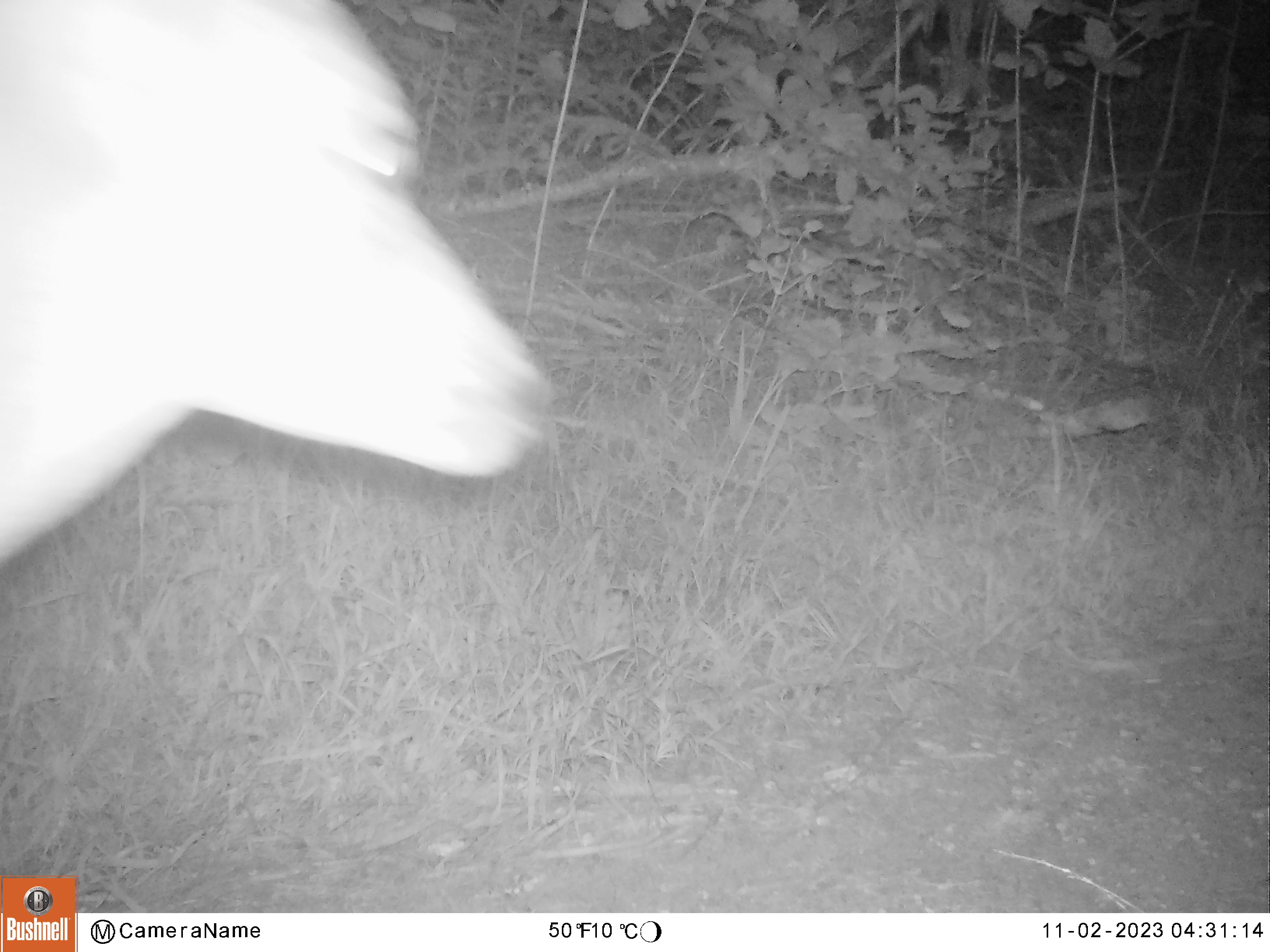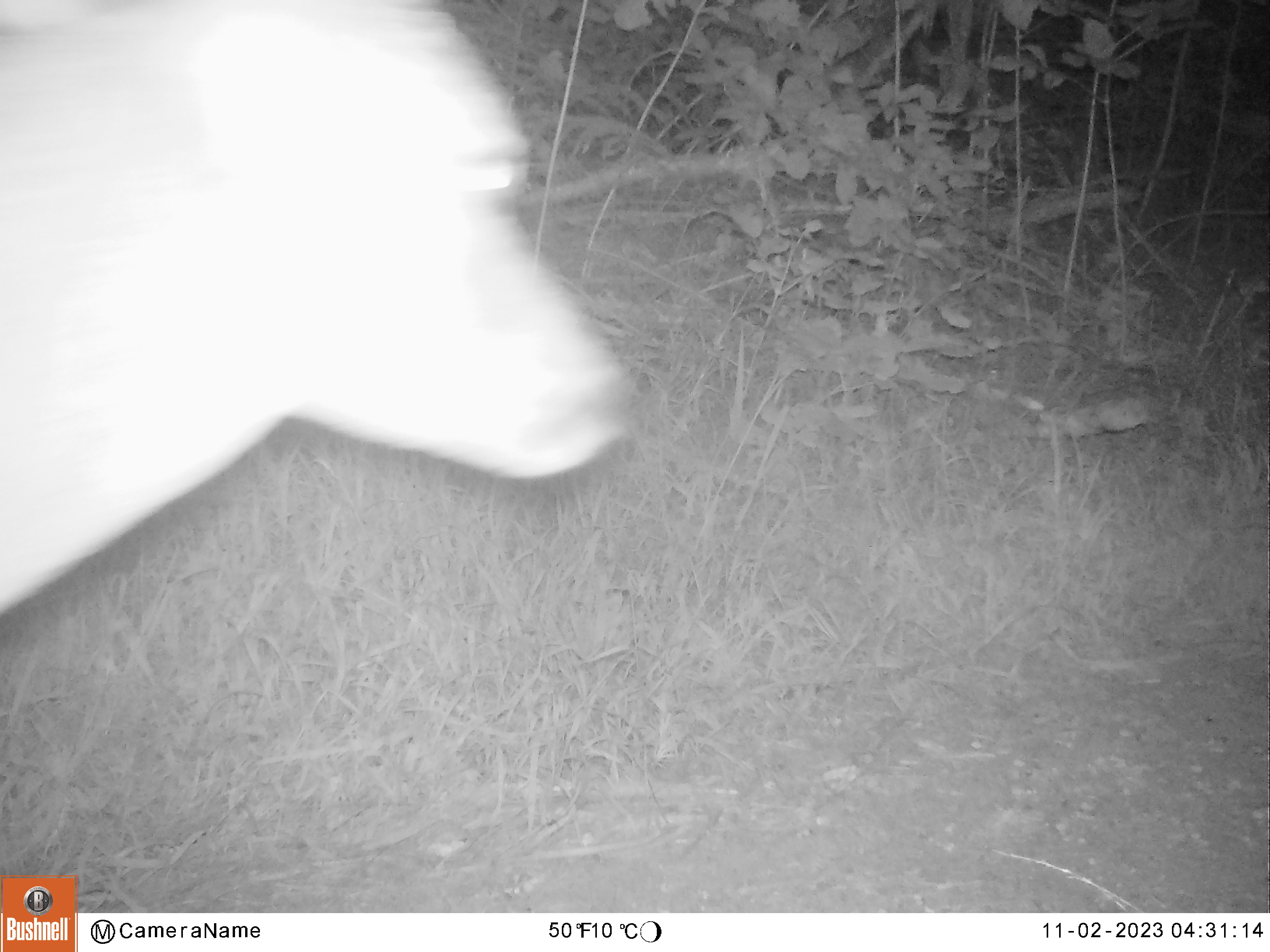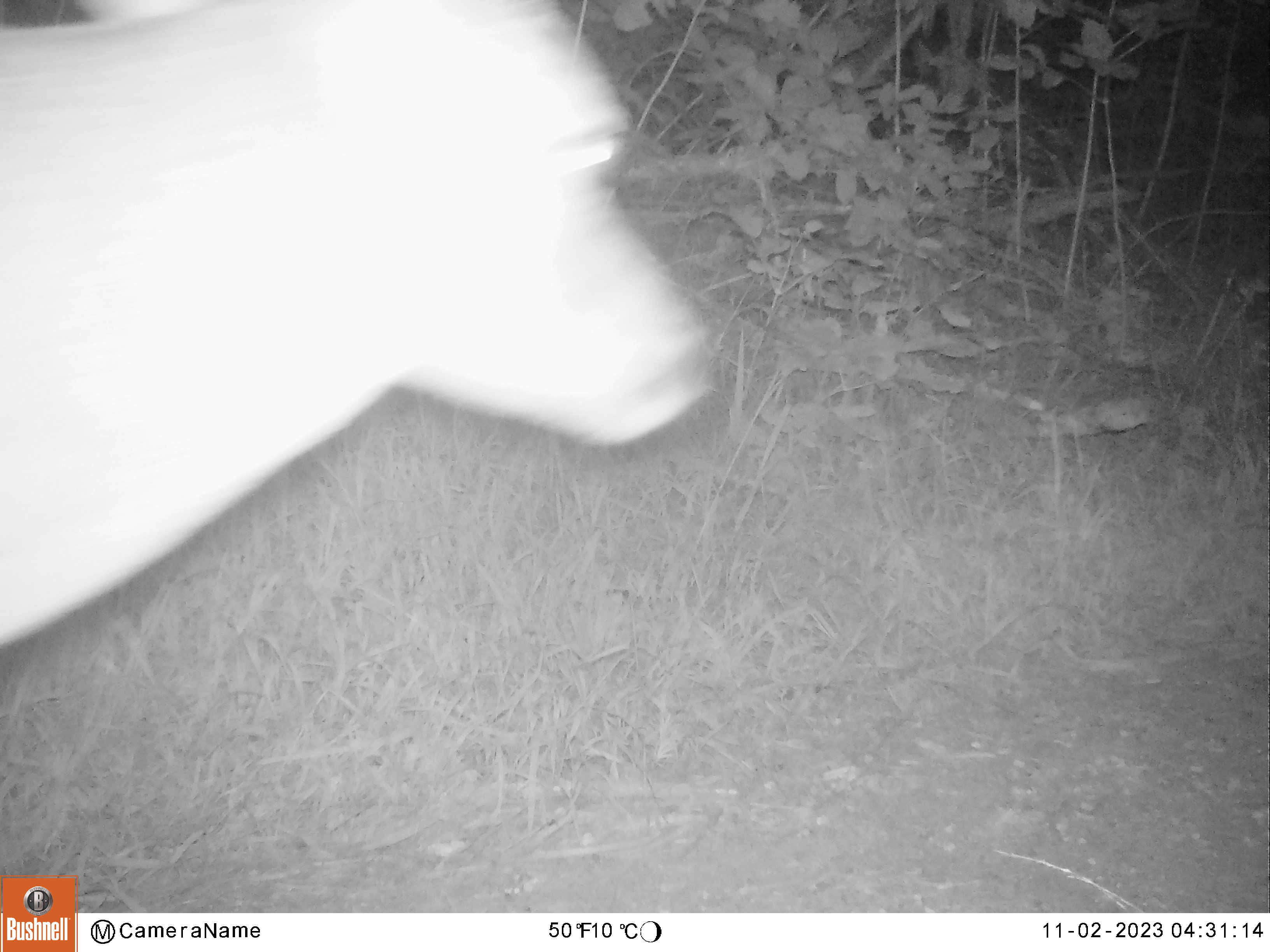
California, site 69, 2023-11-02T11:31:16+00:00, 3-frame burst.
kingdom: Animalia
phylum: Chordata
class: Mammalia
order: Artiodactyla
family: Cervidae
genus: Odocoileus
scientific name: Odocoileus hemionus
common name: mule deer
Mule deer (Odocoileus hemionus).